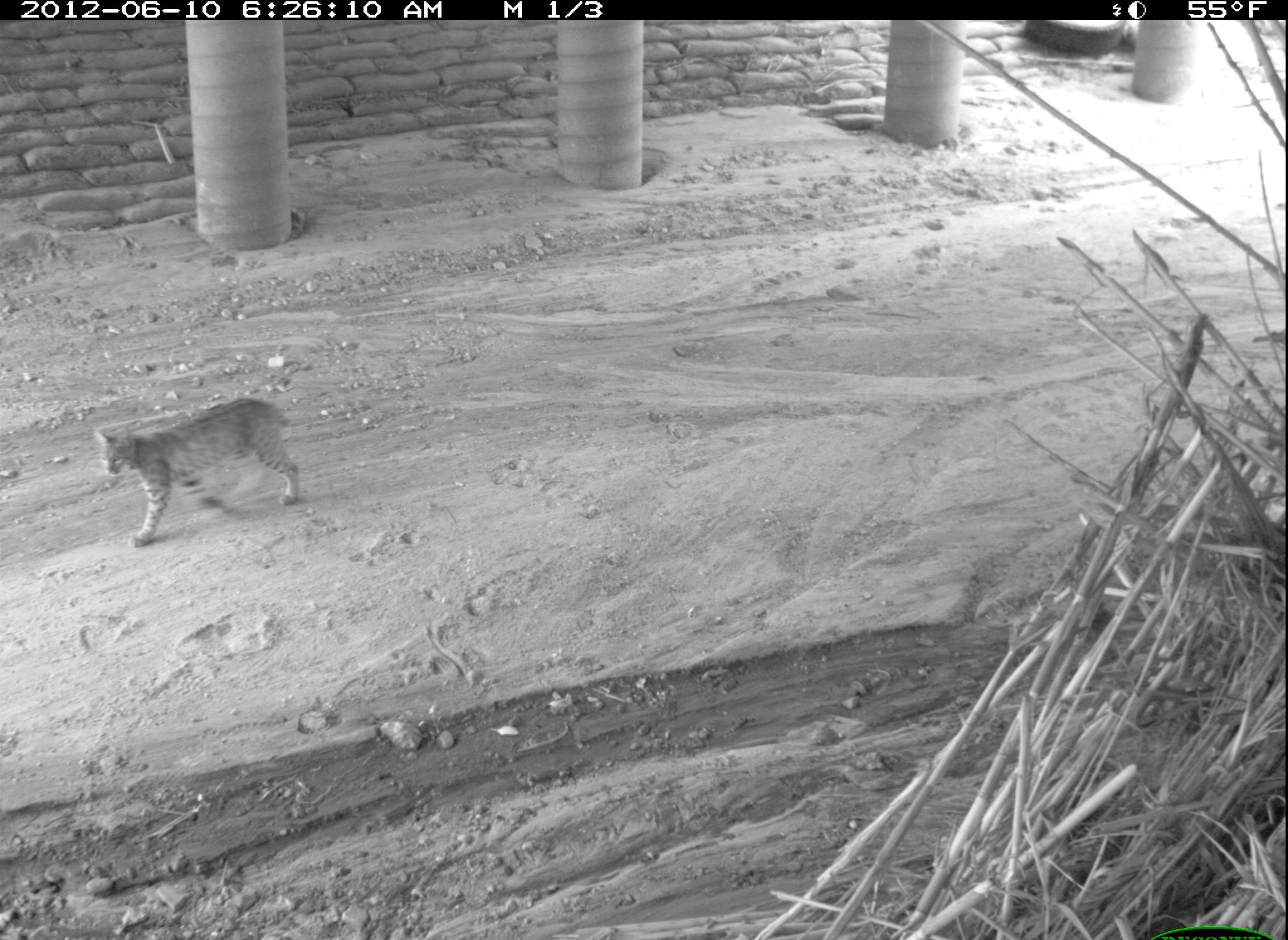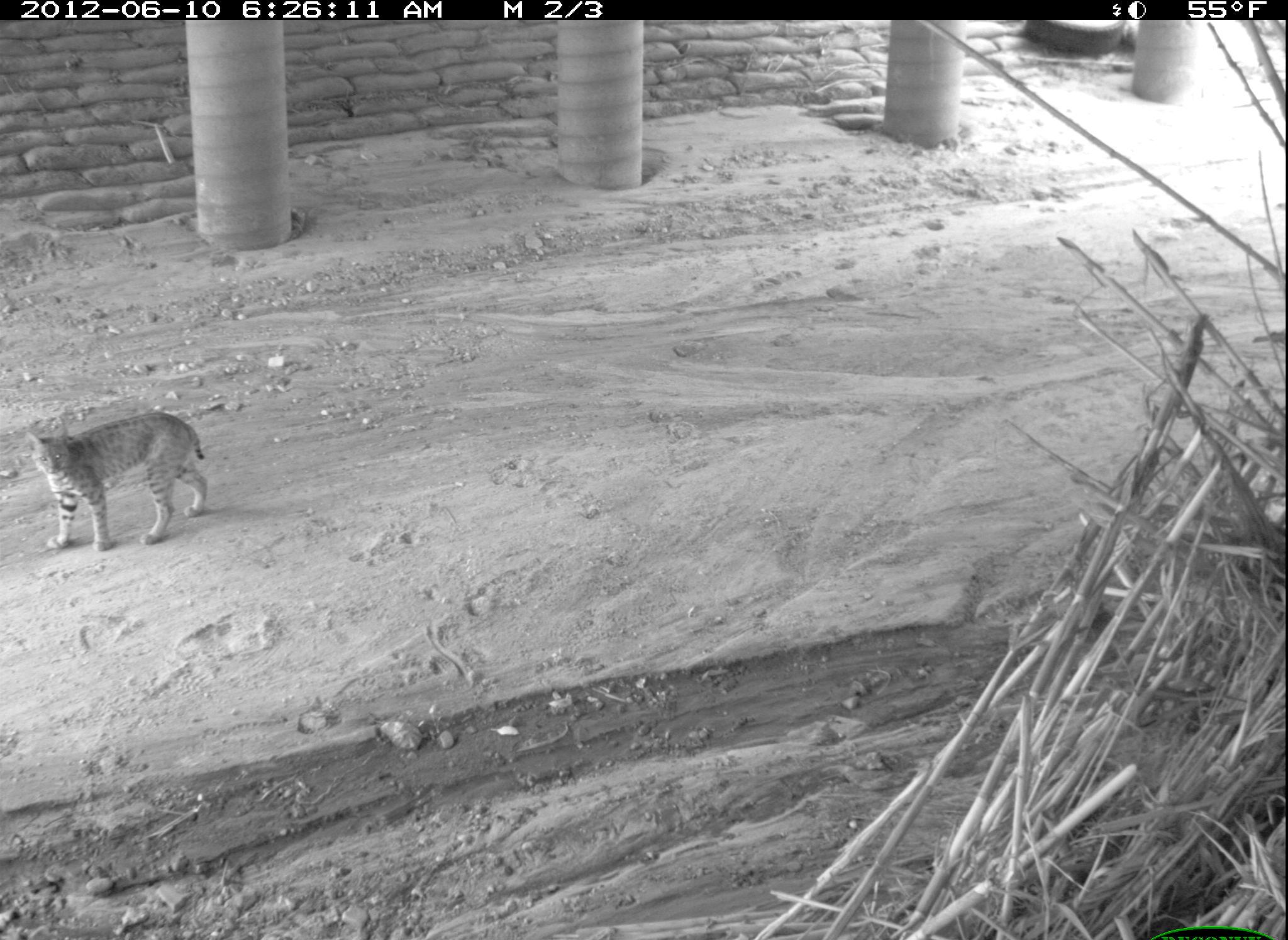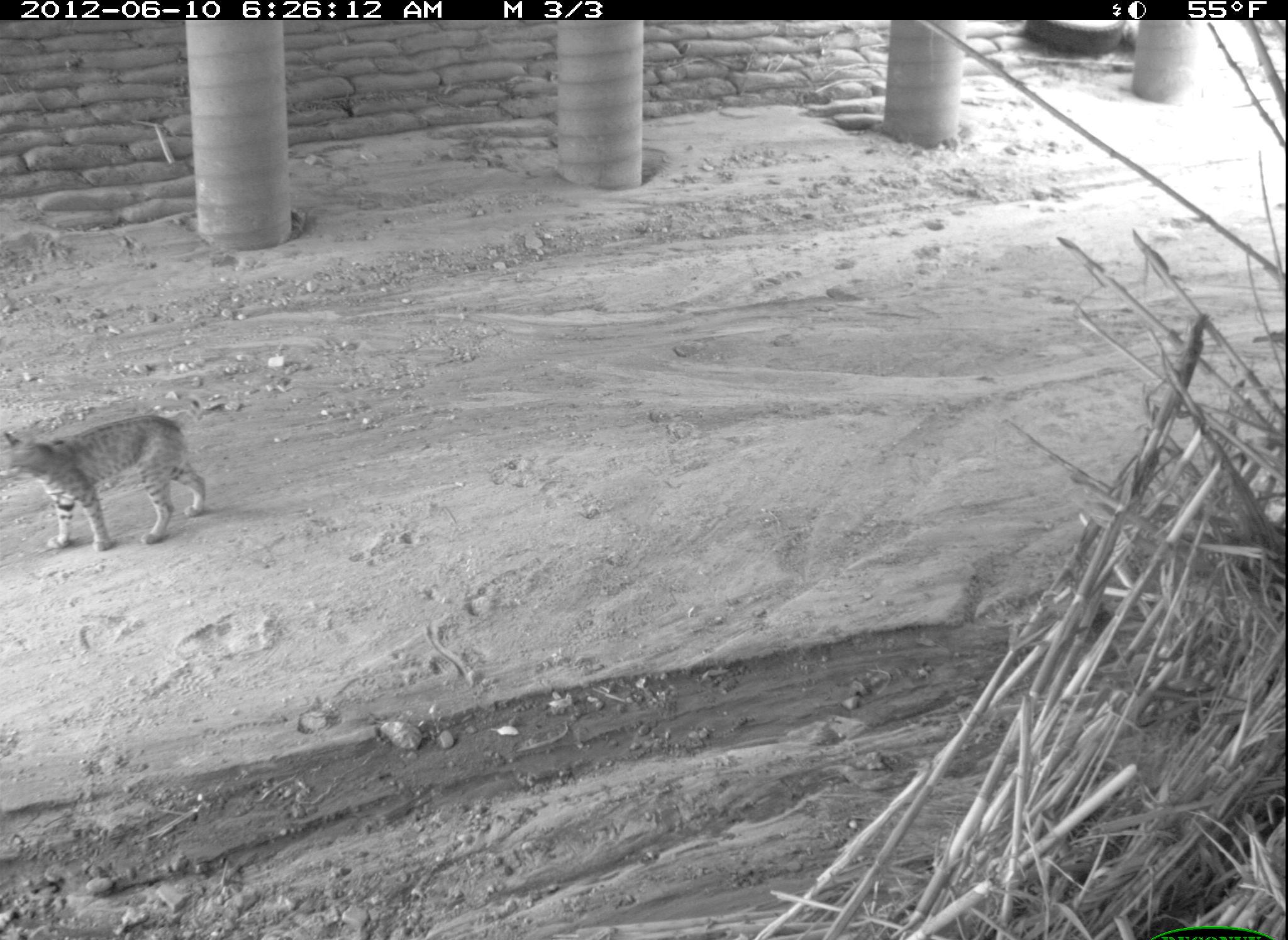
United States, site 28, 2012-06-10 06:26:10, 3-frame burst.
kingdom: Animalia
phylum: Chordata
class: Mammalia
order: Carnivora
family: Felidae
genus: Lynx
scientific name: Lynx rufus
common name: bobcat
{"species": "bobcat (Lynx rufus)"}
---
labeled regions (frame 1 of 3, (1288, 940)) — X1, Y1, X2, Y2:
bobcat: 89, 391, 319, 559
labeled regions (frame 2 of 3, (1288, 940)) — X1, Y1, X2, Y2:
bobcat: 21, 409, 230, 559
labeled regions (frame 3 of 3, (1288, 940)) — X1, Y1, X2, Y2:
bobcat: 0, 395, 221, 559